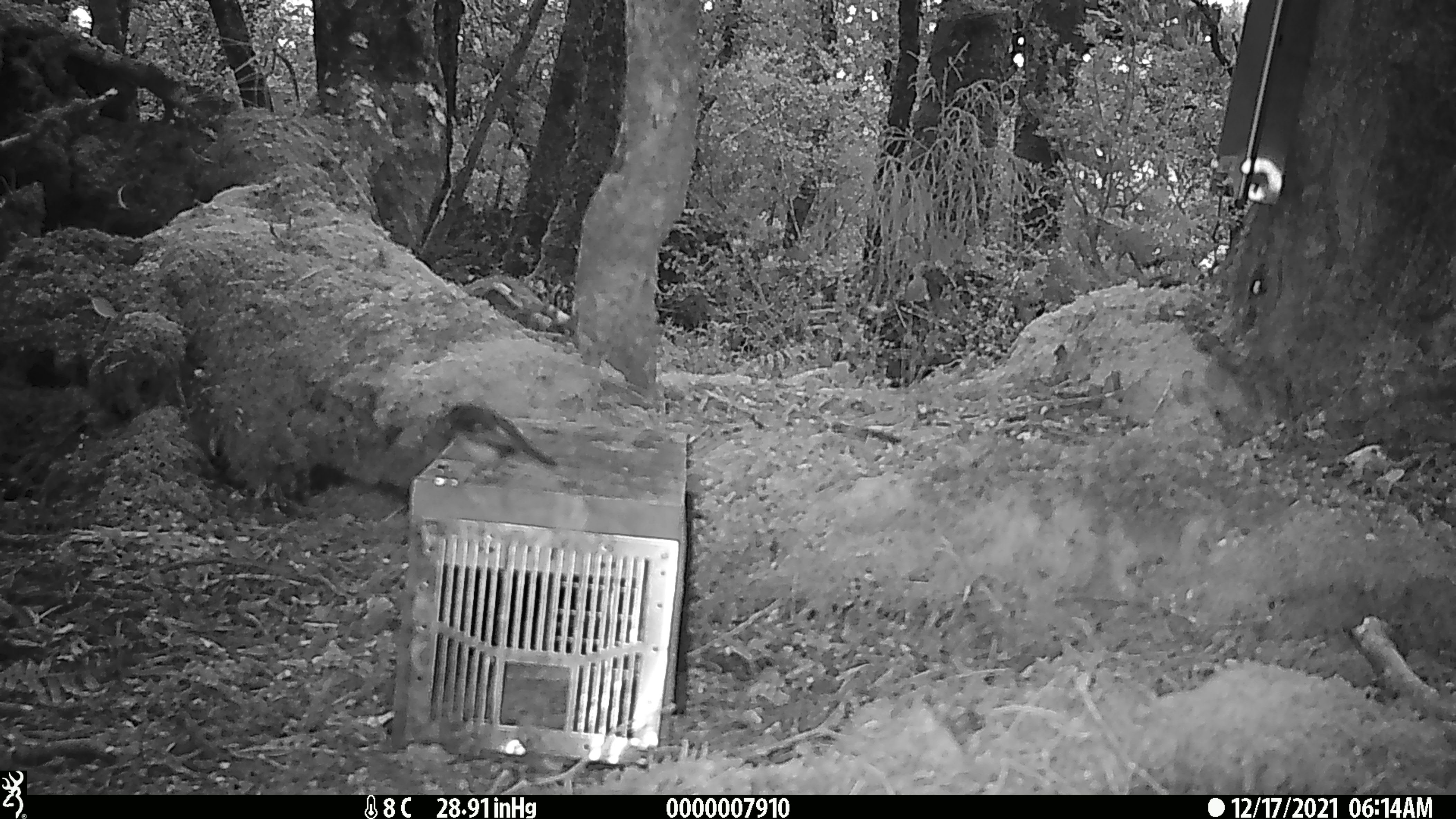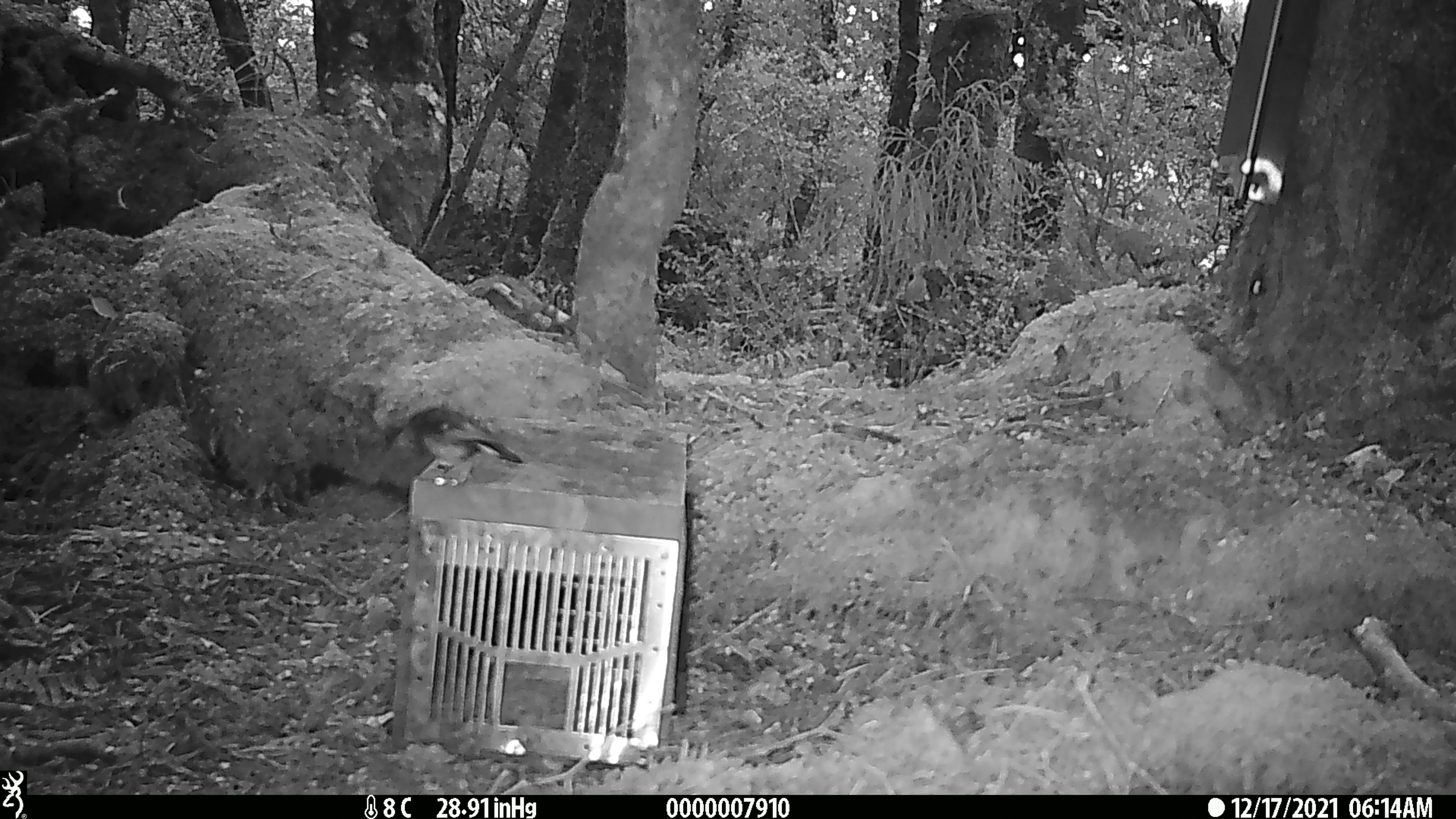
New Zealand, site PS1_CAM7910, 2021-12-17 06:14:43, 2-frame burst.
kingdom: Animalia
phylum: Chordata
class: Aves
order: Passeriformes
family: Petroicidae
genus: Petroica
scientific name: Petroica macrocephala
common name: tomtit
Tomtit (Petroica macrocephala).